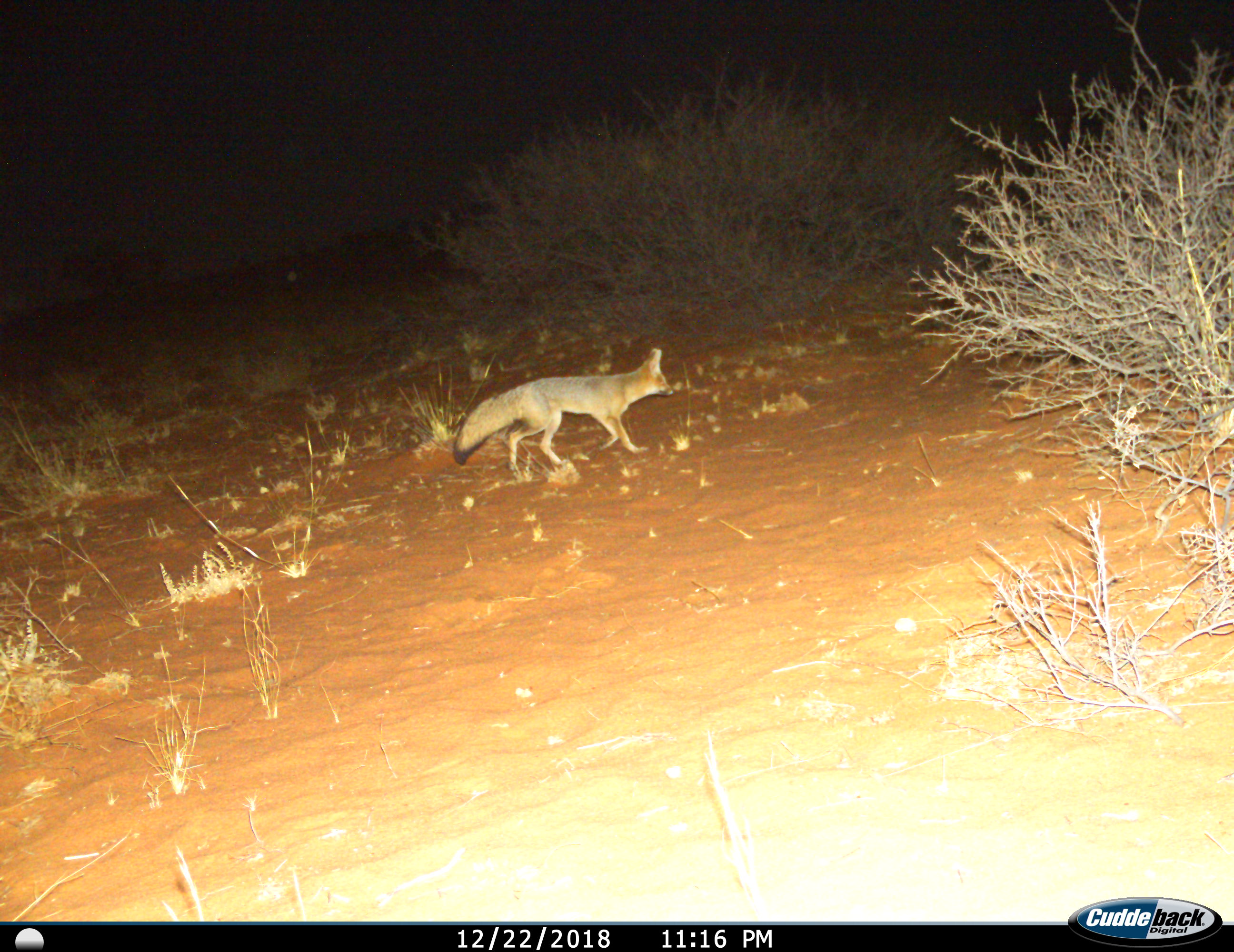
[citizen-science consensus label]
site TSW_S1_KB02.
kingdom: Animalia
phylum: Chordata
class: Mammalia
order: Carnivora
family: Canidae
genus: Vulpes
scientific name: Vulpes chama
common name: cape fox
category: foxcape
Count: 1.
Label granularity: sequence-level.